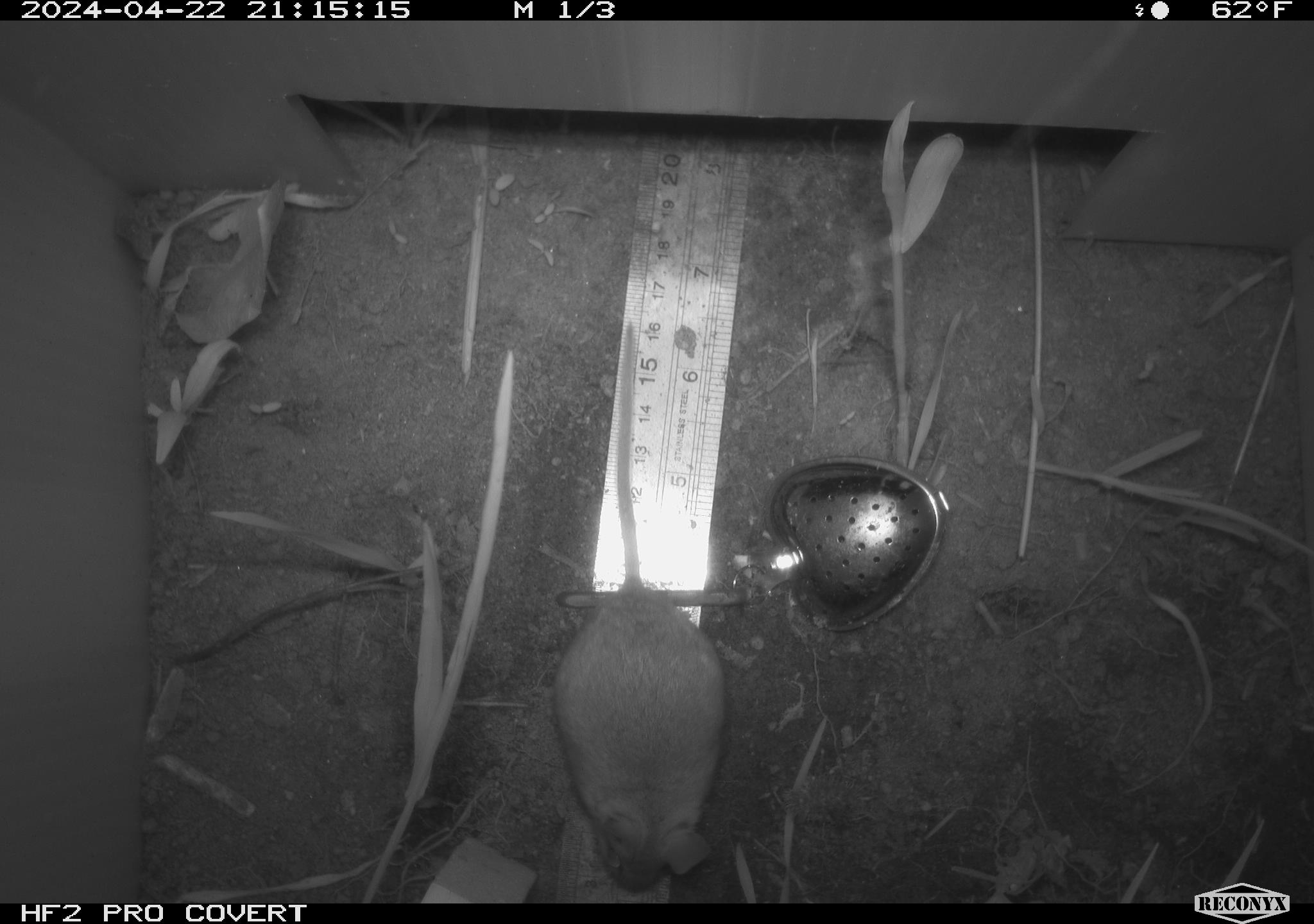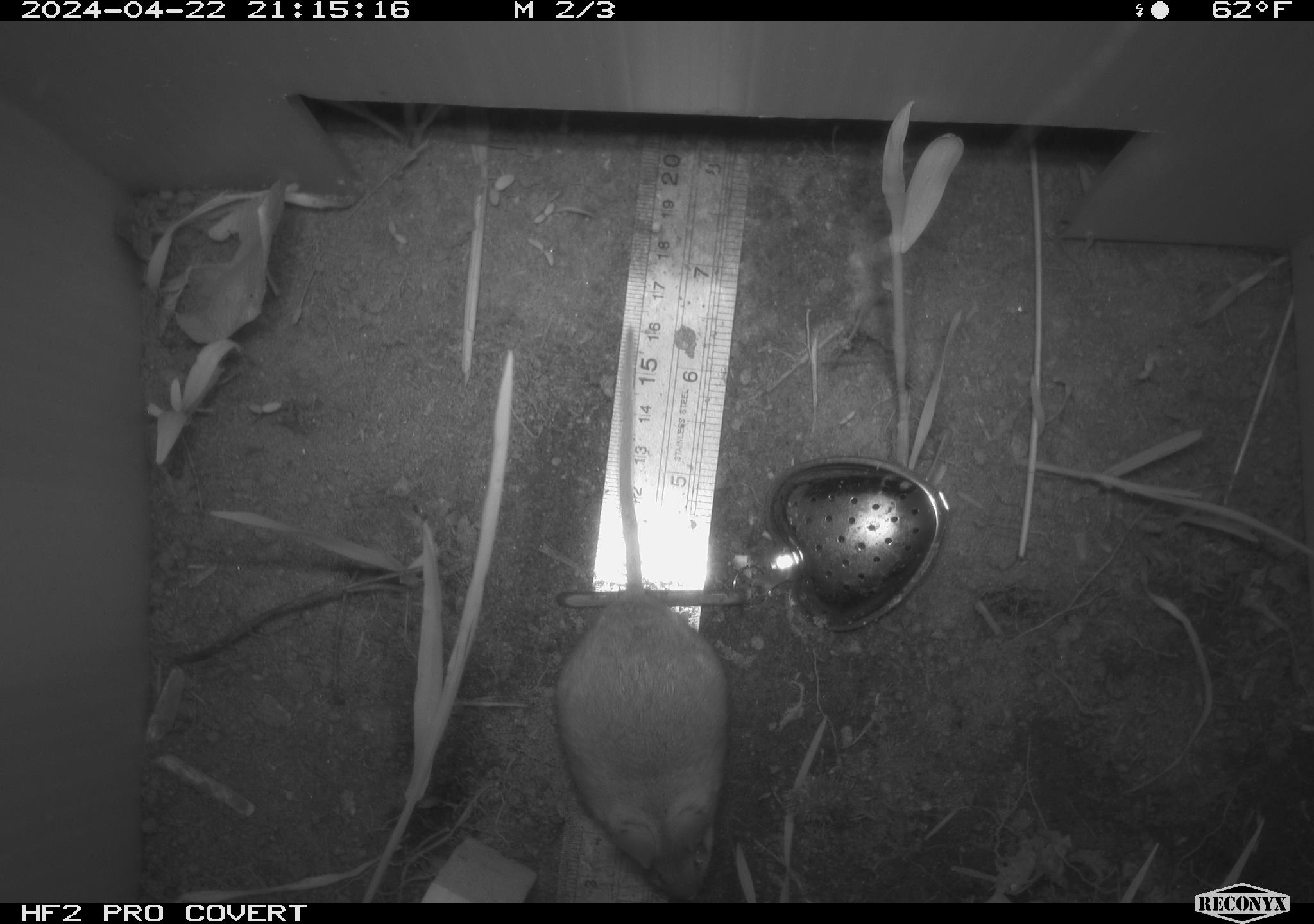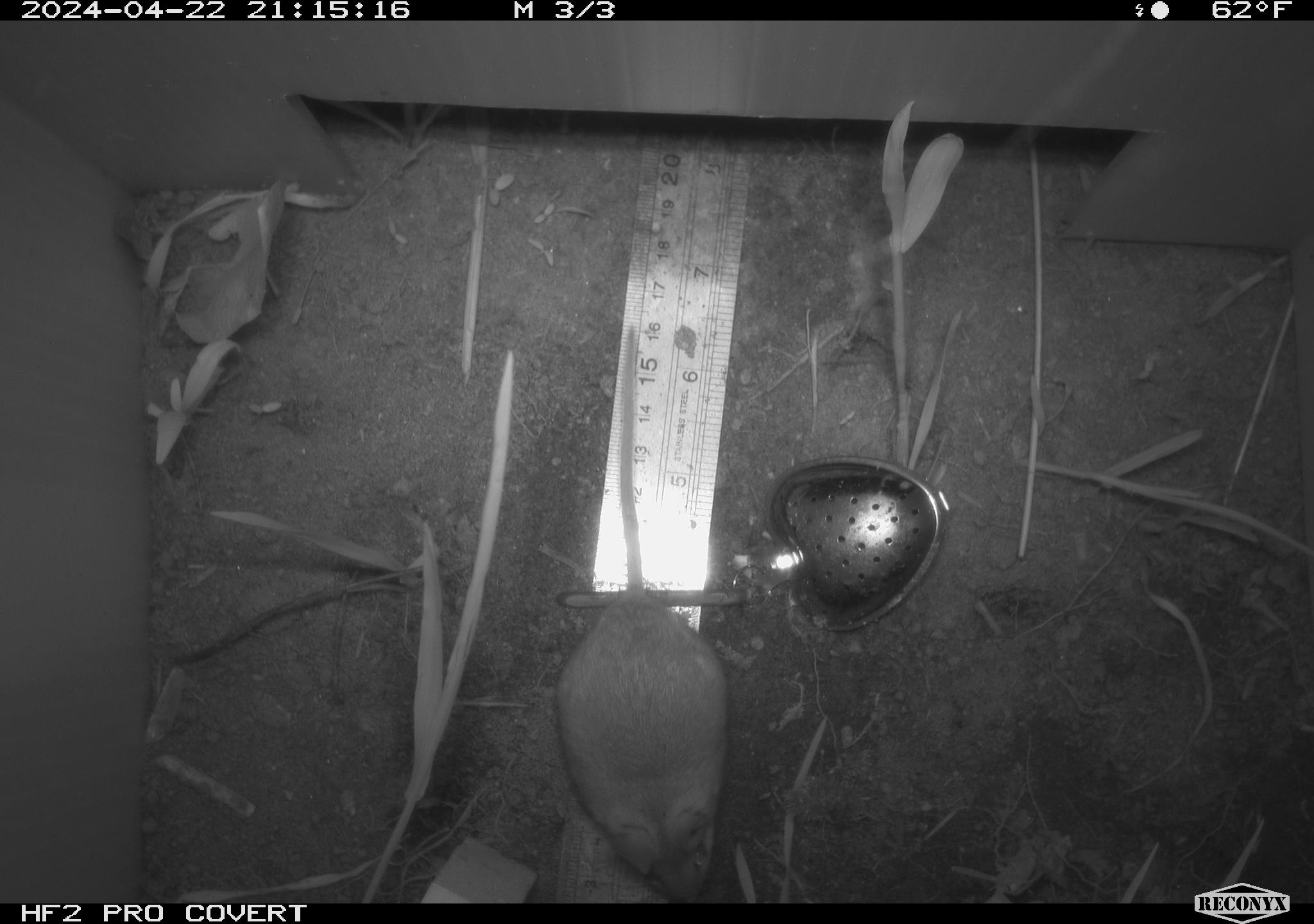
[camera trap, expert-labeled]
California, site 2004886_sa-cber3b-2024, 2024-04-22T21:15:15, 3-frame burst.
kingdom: Animalia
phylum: Chordata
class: Mammalia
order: Rodentia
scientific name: Rodentia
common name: mouse species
Mouse species (Rodentia).